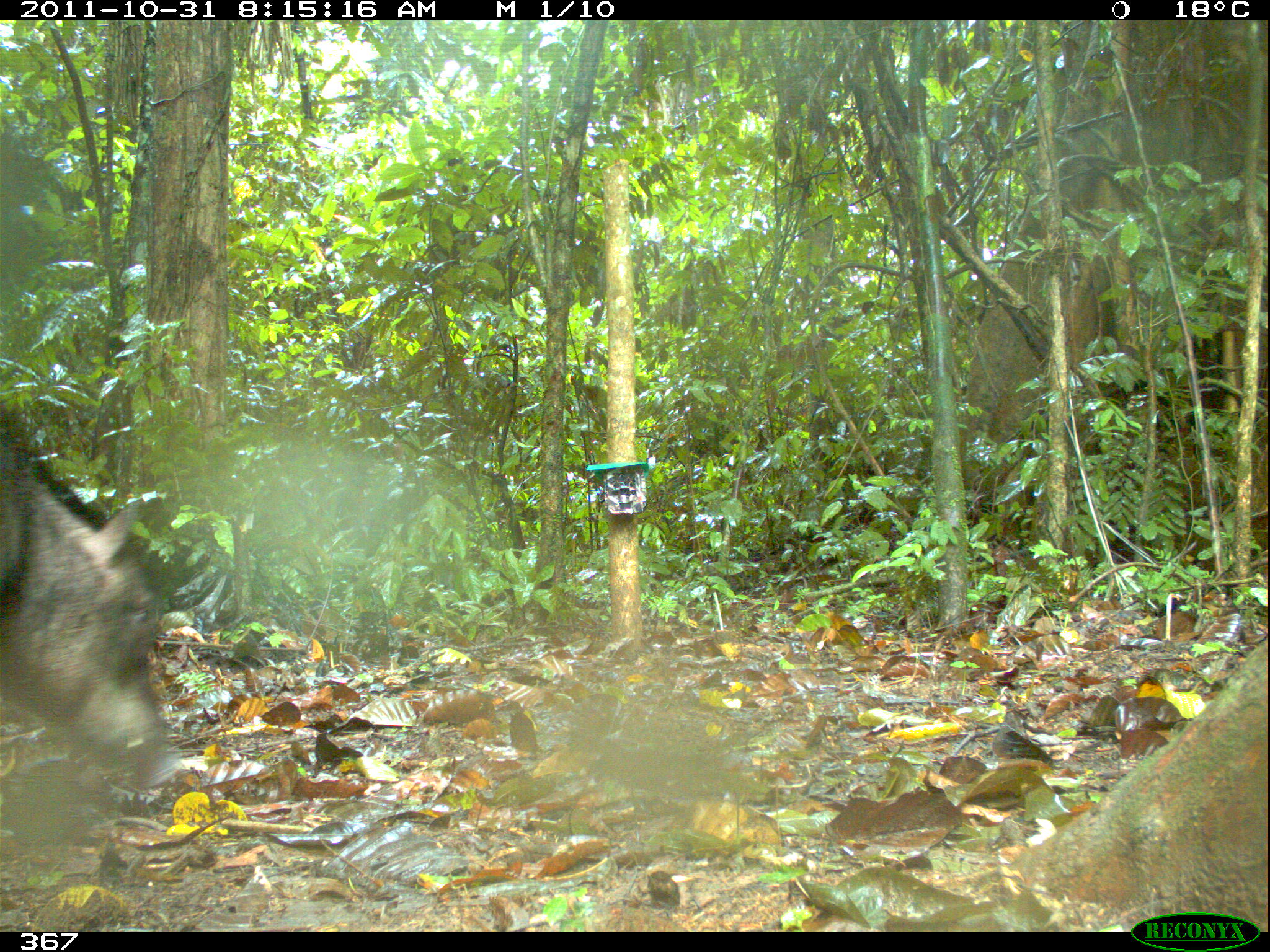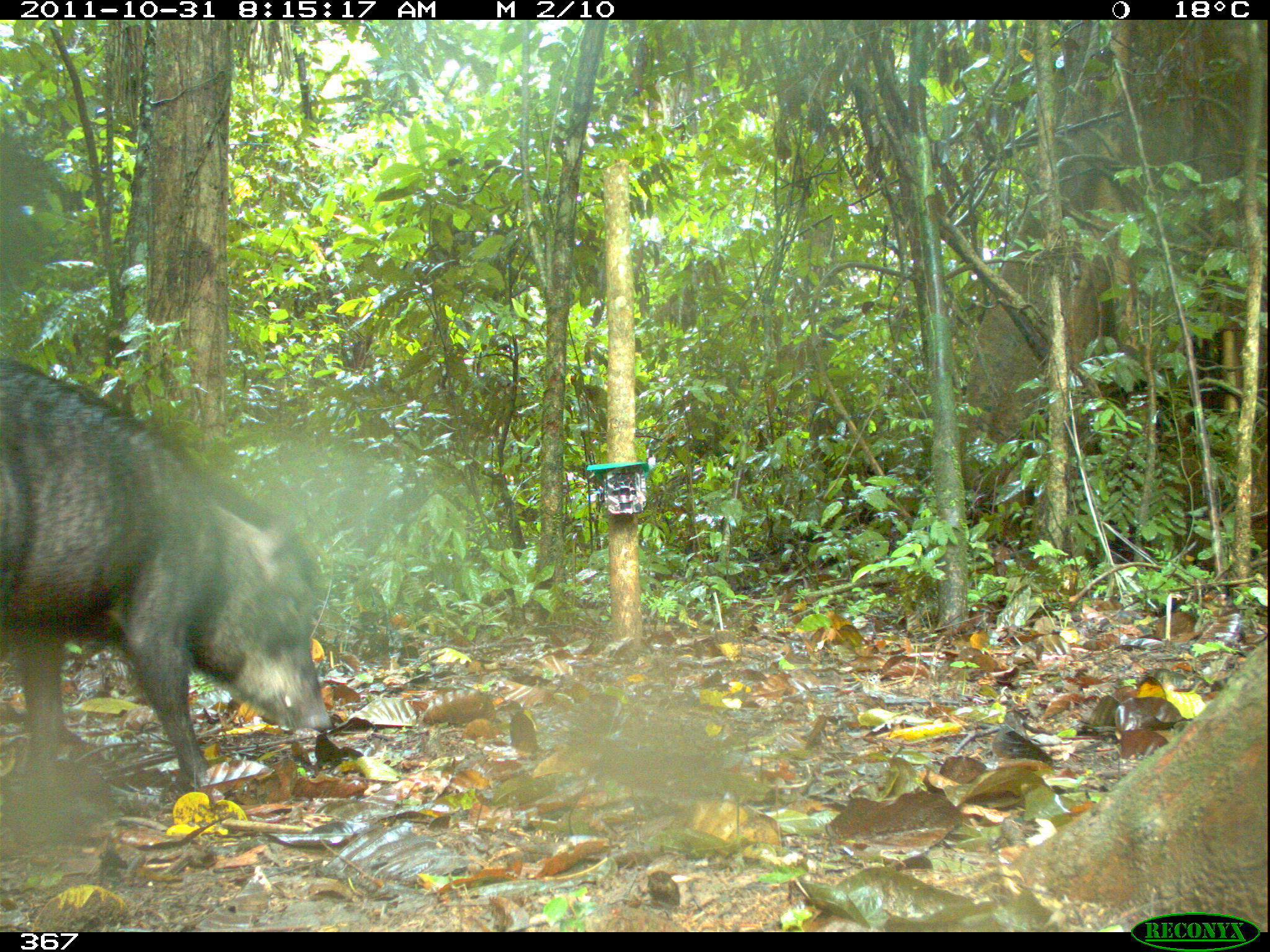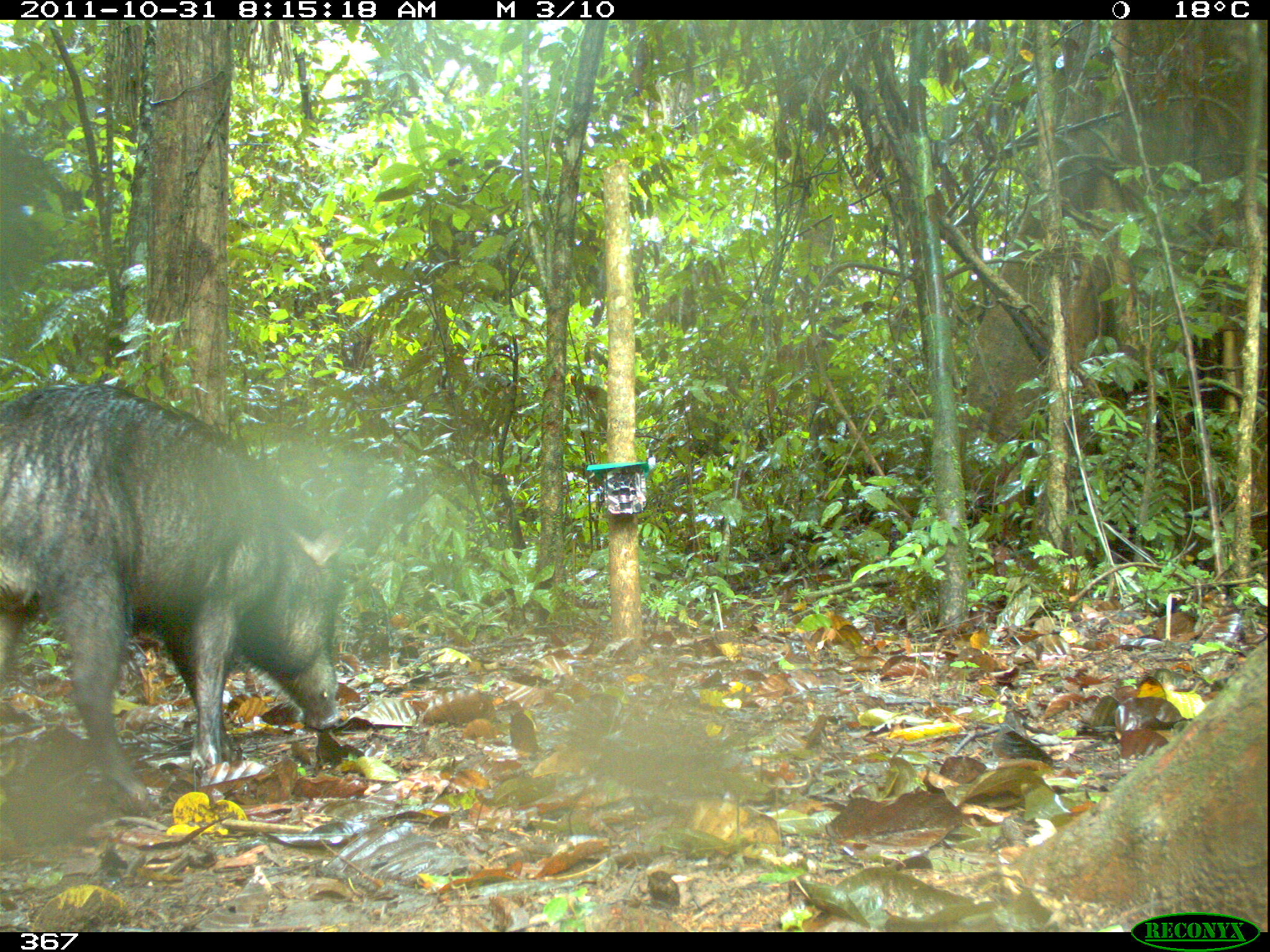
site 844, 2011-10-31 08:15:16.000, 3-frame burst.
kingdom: Animalia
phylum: Chordata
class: Mammalia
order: Artiodactyla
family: Tayassuidae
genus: Tayassu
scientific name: Tayassu pecari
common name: white-lipped peccary